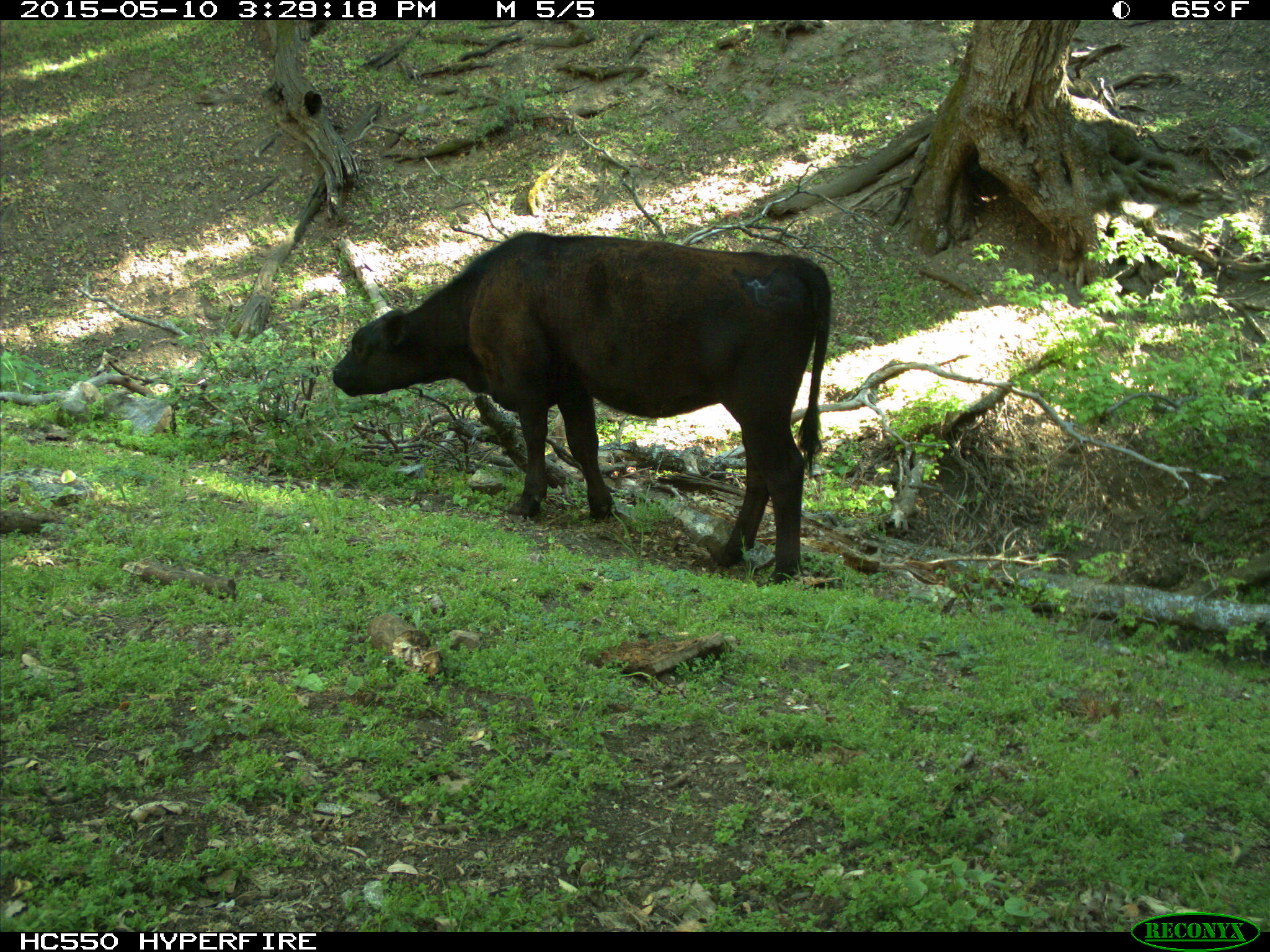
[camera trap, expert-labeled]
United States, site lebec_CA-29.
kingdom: Animalia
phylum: Chordata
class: Mammalia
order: Artiodactyla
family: Bovidae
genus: Bos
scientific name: Bos taurus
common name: domestic cow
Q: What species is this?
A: Bos taurus (domestic cow).